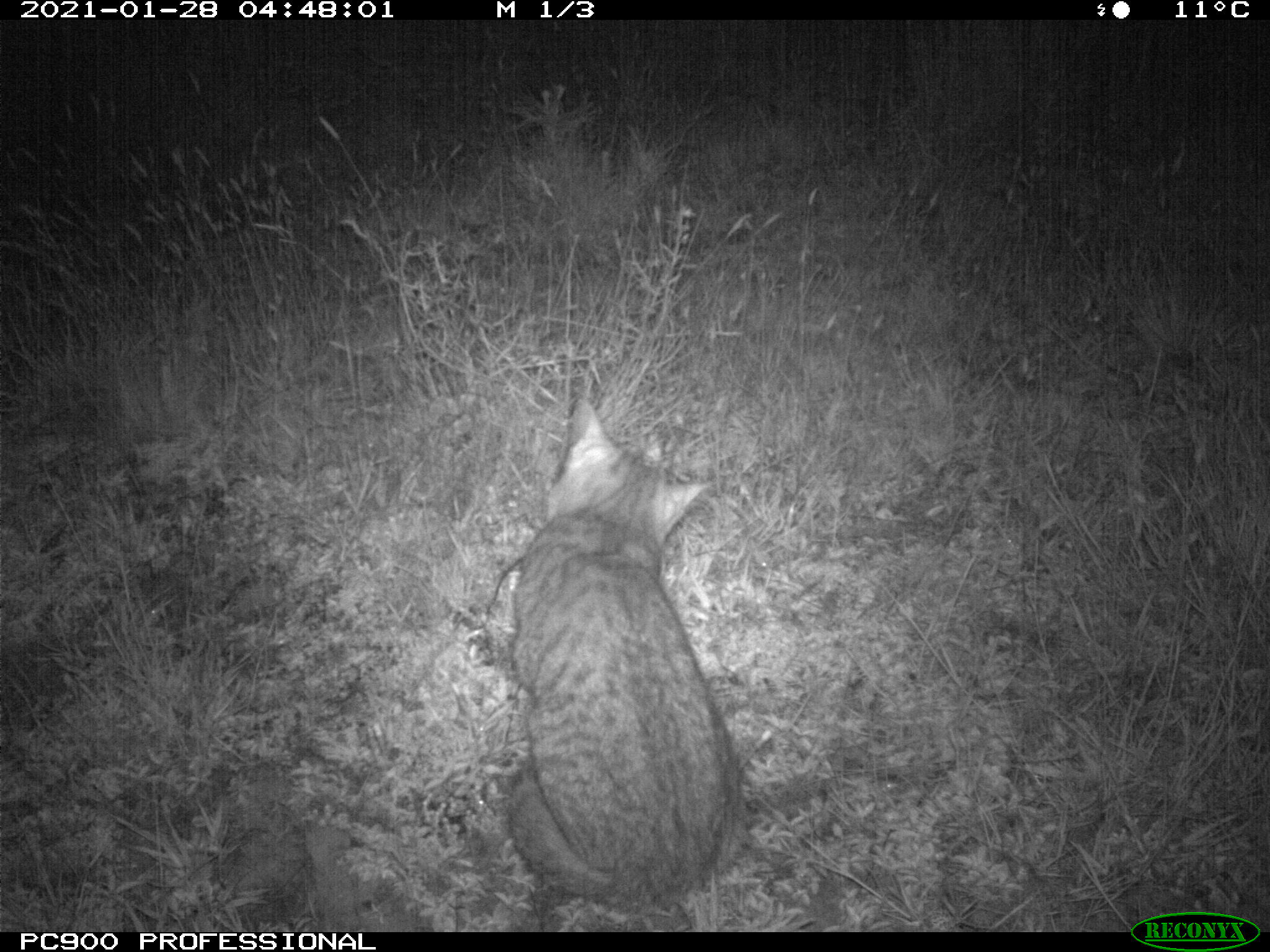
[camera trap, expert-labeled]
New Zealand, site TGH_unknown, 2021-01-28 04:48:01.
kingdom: Animalia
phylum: Chordata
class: Mammalia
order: Carnivora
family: Felidae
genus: Felis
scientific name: Felis catus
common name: domestic cat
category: cat